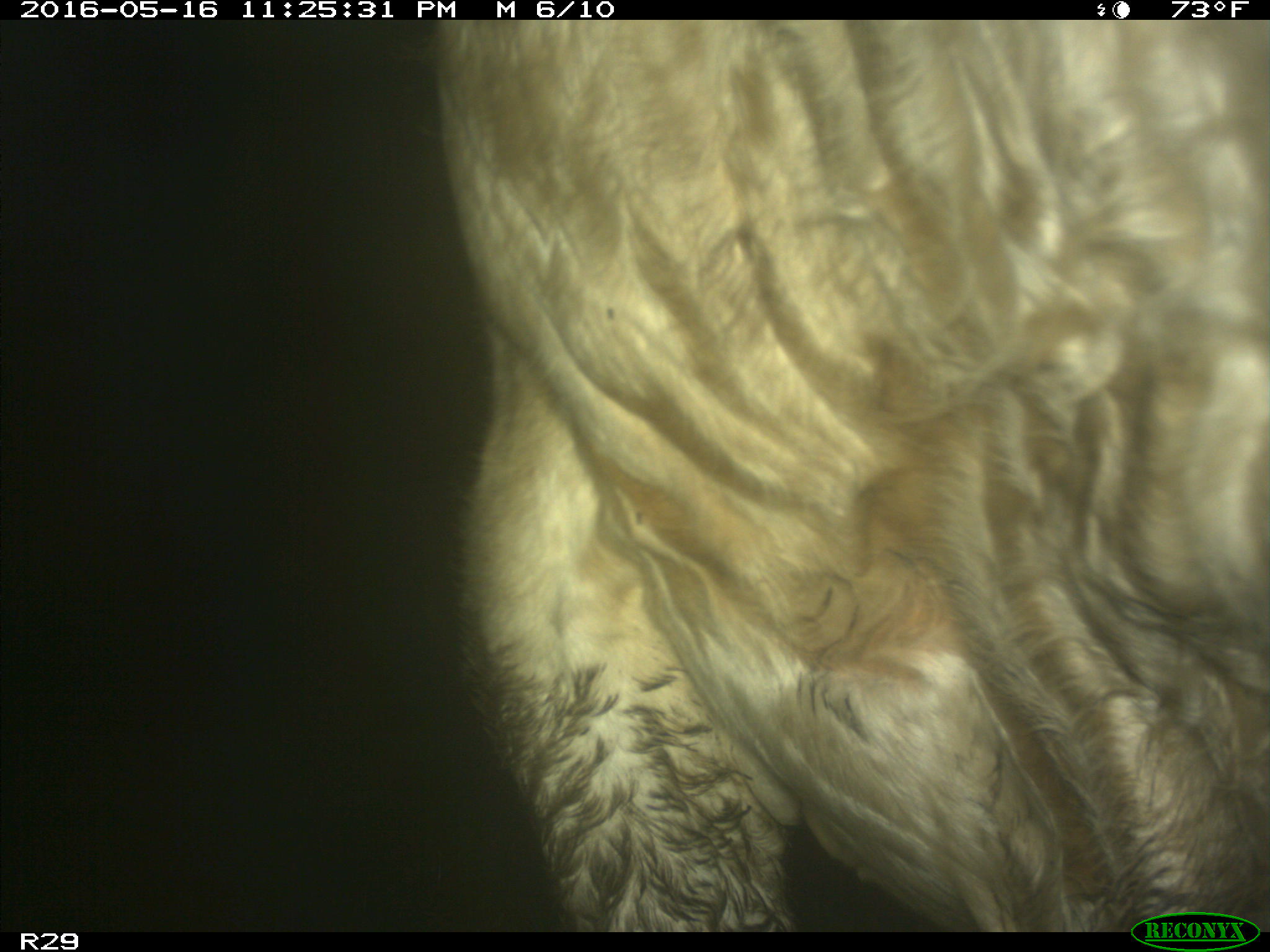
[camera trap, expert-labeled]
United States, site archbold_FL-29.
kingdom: Animalia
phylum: Chordata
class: Mammalia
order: Artiodactyla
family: Bovidae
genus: Bos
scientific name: Bos taurus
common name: domestic cow